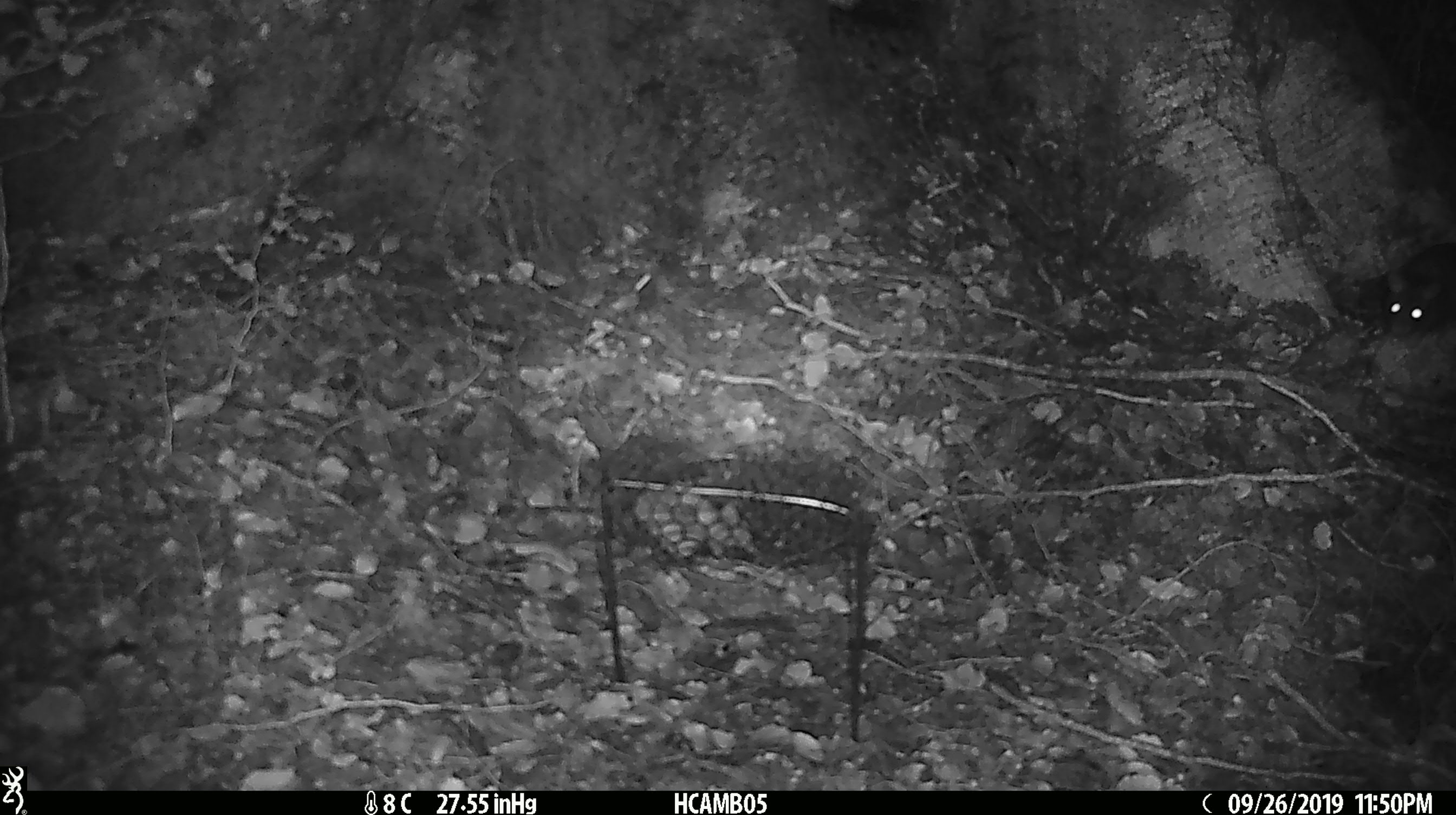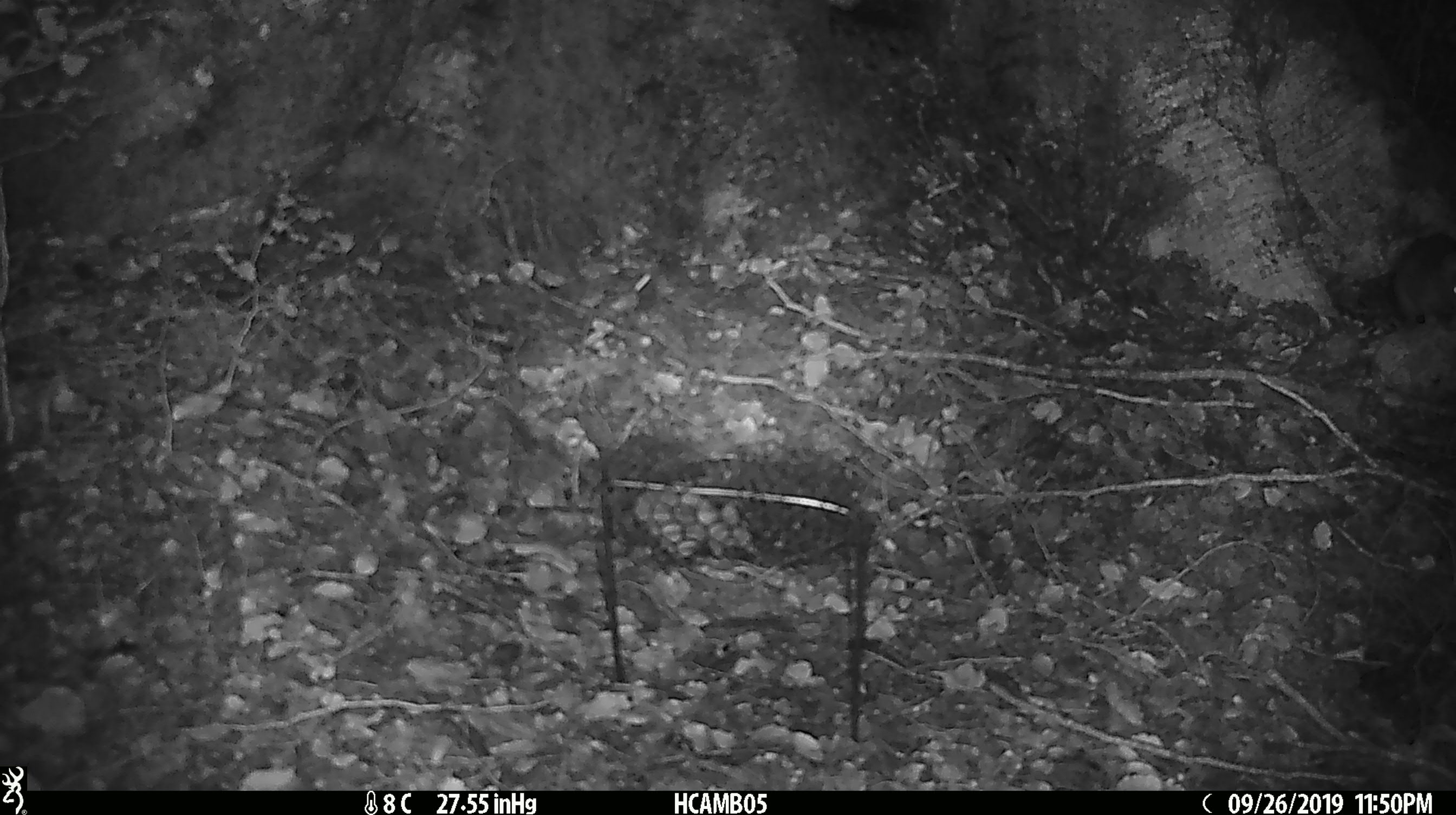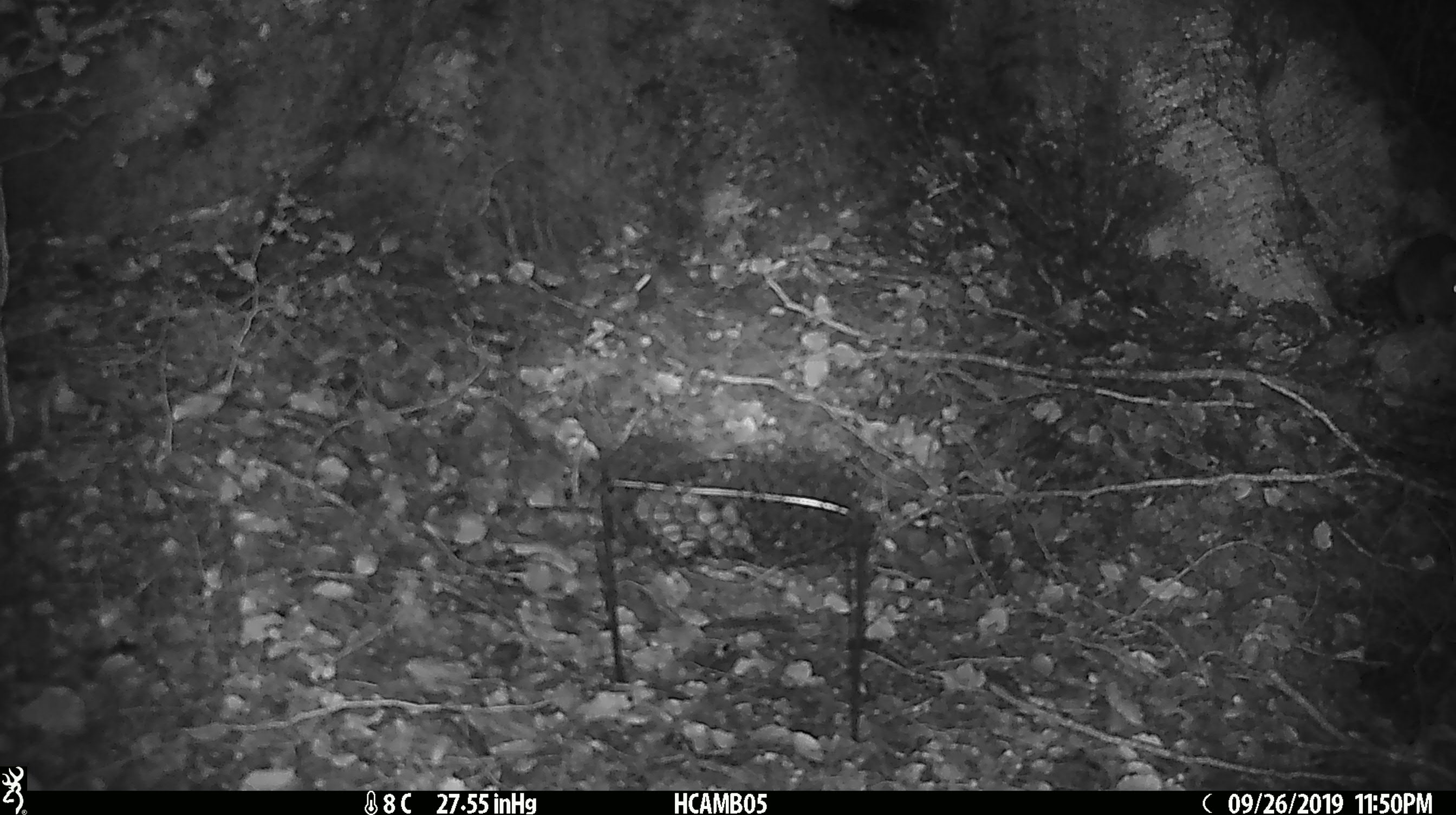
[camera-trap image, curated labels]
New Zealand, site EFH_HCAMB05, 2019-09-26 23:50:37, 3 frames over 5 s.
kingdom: Animalia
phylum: Chordata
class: Mammalia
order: Rodentia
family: Muridae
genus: Rattus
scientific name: Rattus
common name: rat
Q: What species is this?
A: Rat (Rattus).